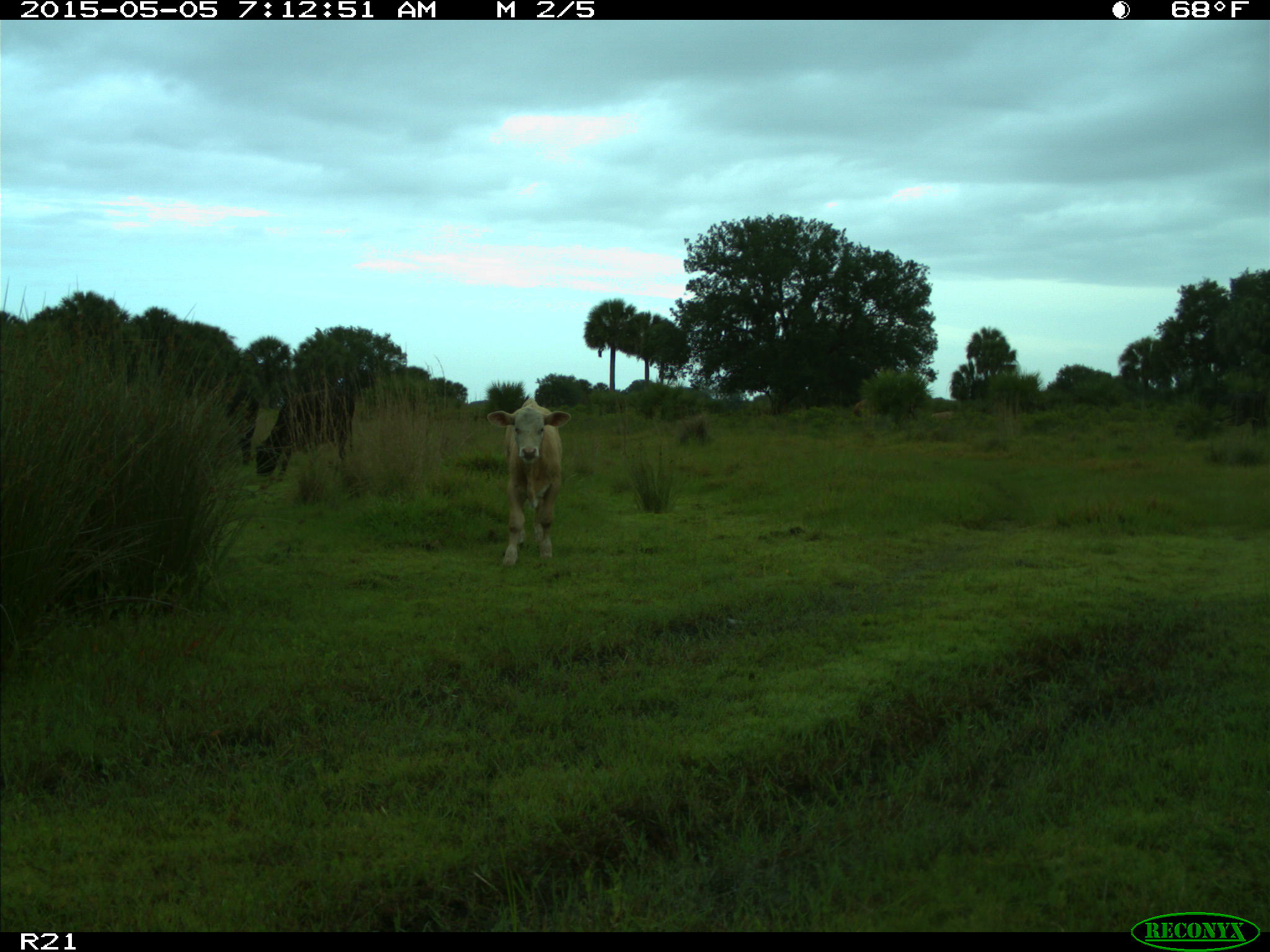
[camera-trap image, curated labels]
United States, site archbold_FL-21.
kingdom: Animalia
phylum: Chordata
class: Mammalia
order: Artiodactyla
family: Bovidae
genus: Bos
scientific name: Bos taurus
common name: domestic cow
Bos taurus (domestic cow).